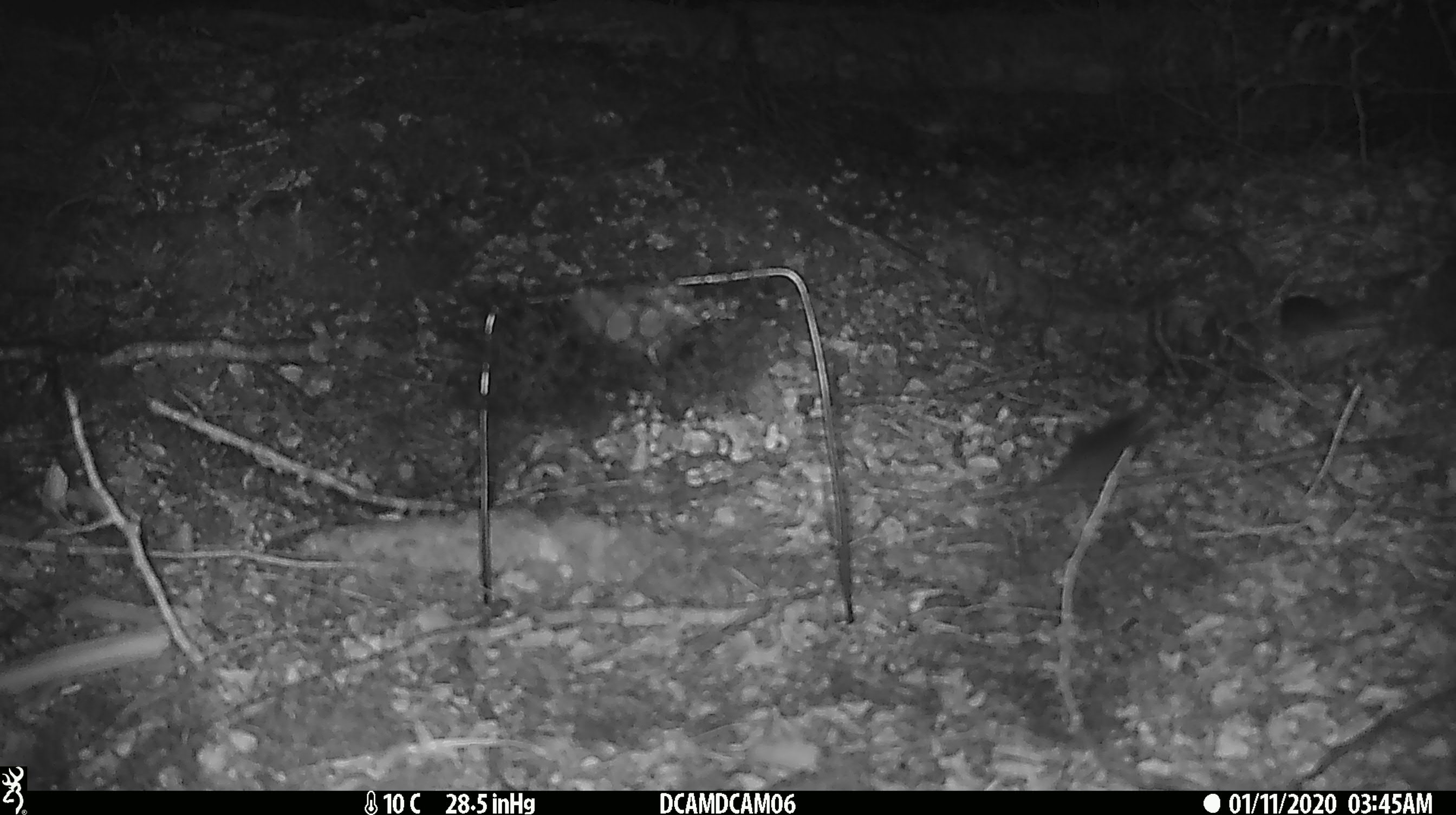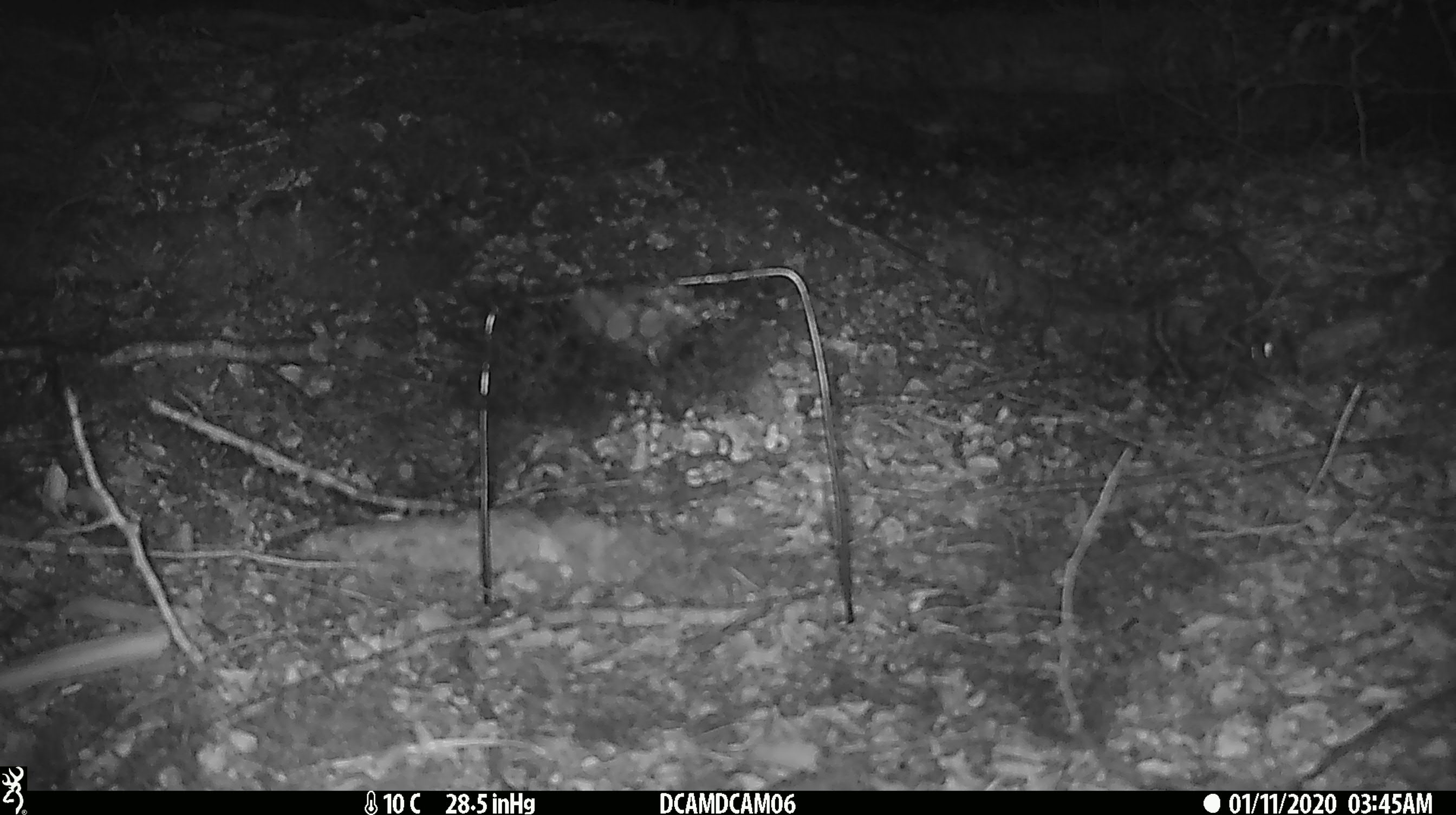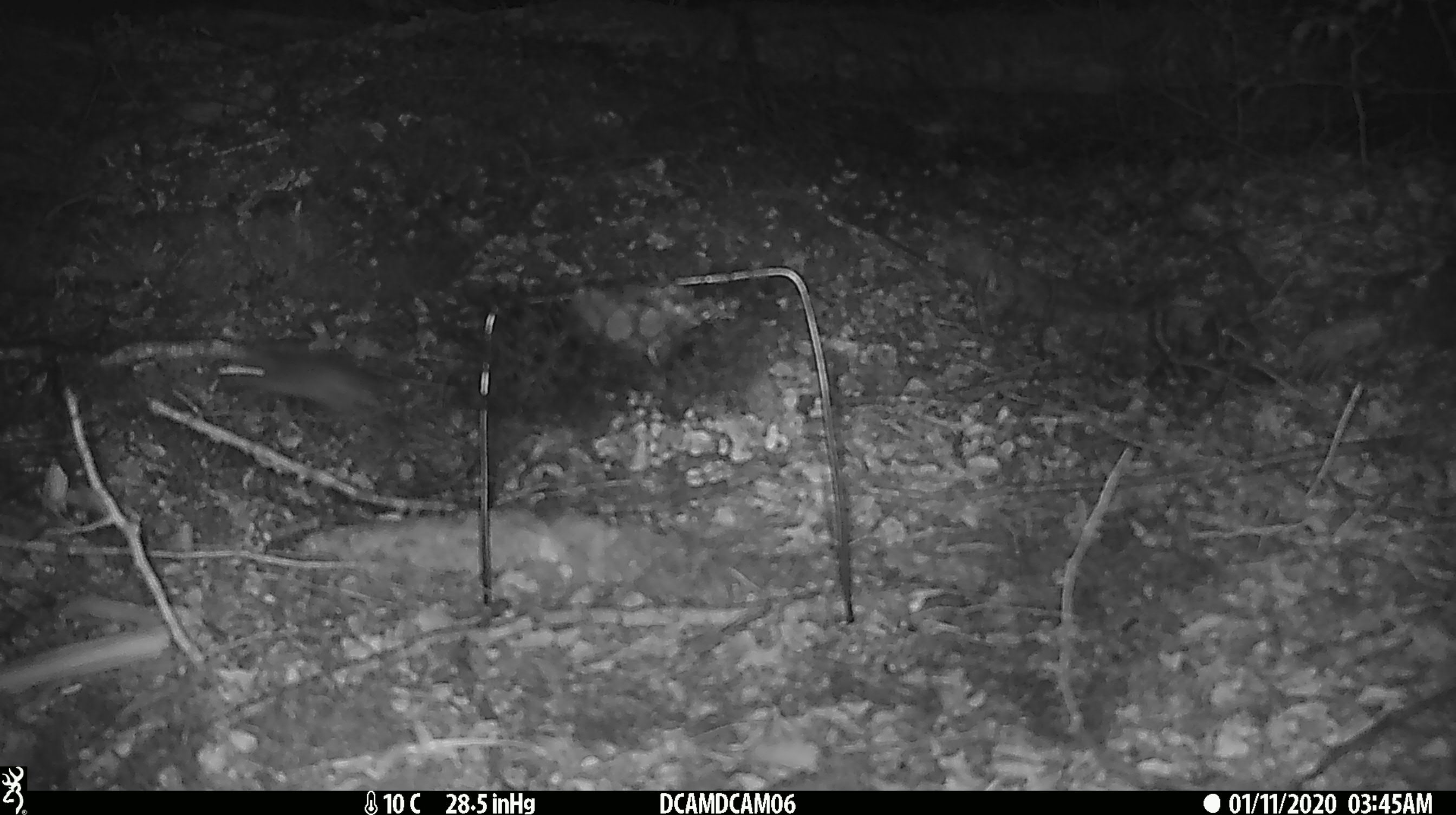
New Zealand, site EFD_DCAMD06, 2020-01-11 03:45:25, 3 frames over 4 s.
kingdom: Animalia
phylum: Chordata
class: Mammalia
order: Rodentia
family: Muridae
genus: Mus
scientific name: Mus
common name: mouse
Mouse (Mus).